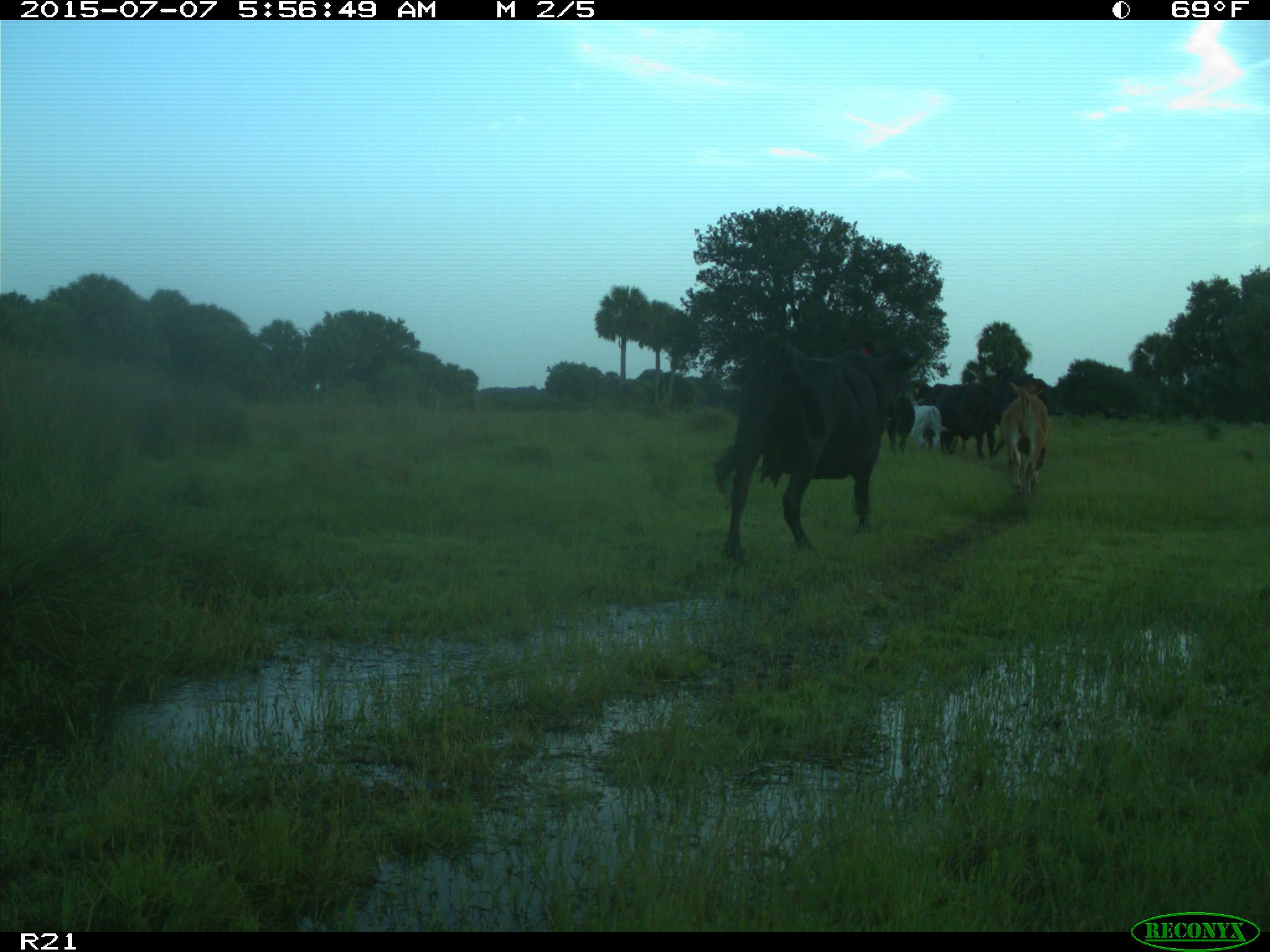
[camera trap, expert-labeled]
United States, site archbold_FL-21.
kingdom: Animalia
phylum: Chordata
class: Mammalia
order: Artiodactyla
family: Bovidae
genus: Bos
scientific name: Bos taurus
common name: domestic cow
Bos taurus (domestic cow).